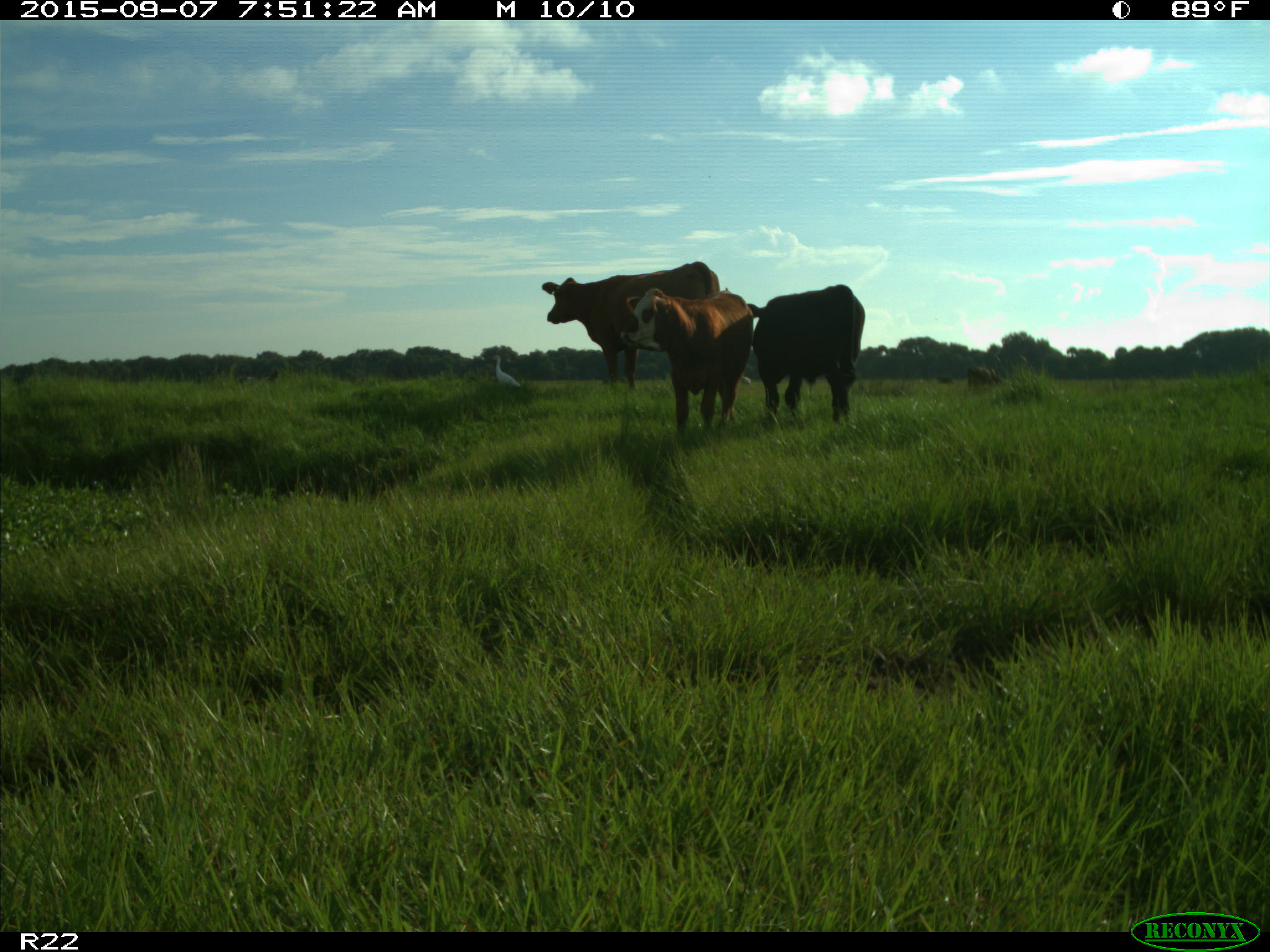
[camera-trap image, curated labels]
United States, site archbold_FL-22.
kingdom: Animalia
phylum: Chordata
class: Mammalia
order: Artiodactyla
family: Bovidae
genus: Bos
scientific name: Bos taurus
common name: domestic cow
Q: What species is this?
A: Bos taurus (domestic cow).